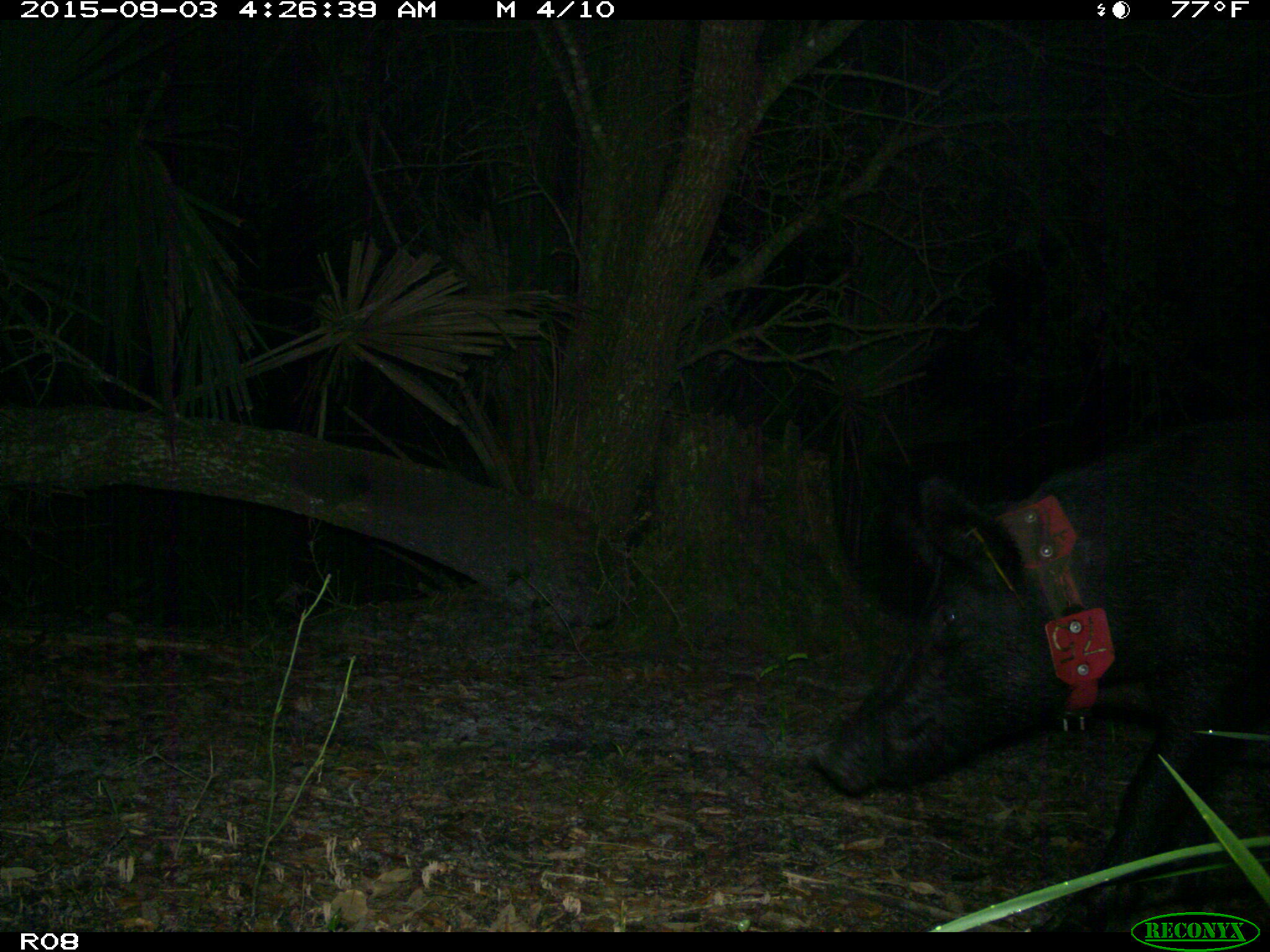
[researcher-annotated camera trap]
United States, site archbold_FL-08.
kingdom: Animalia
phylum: Chordata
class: Mammalia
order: Artiodactyla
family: Suidae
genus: Sus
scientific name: Sus scrofa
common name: wild boar